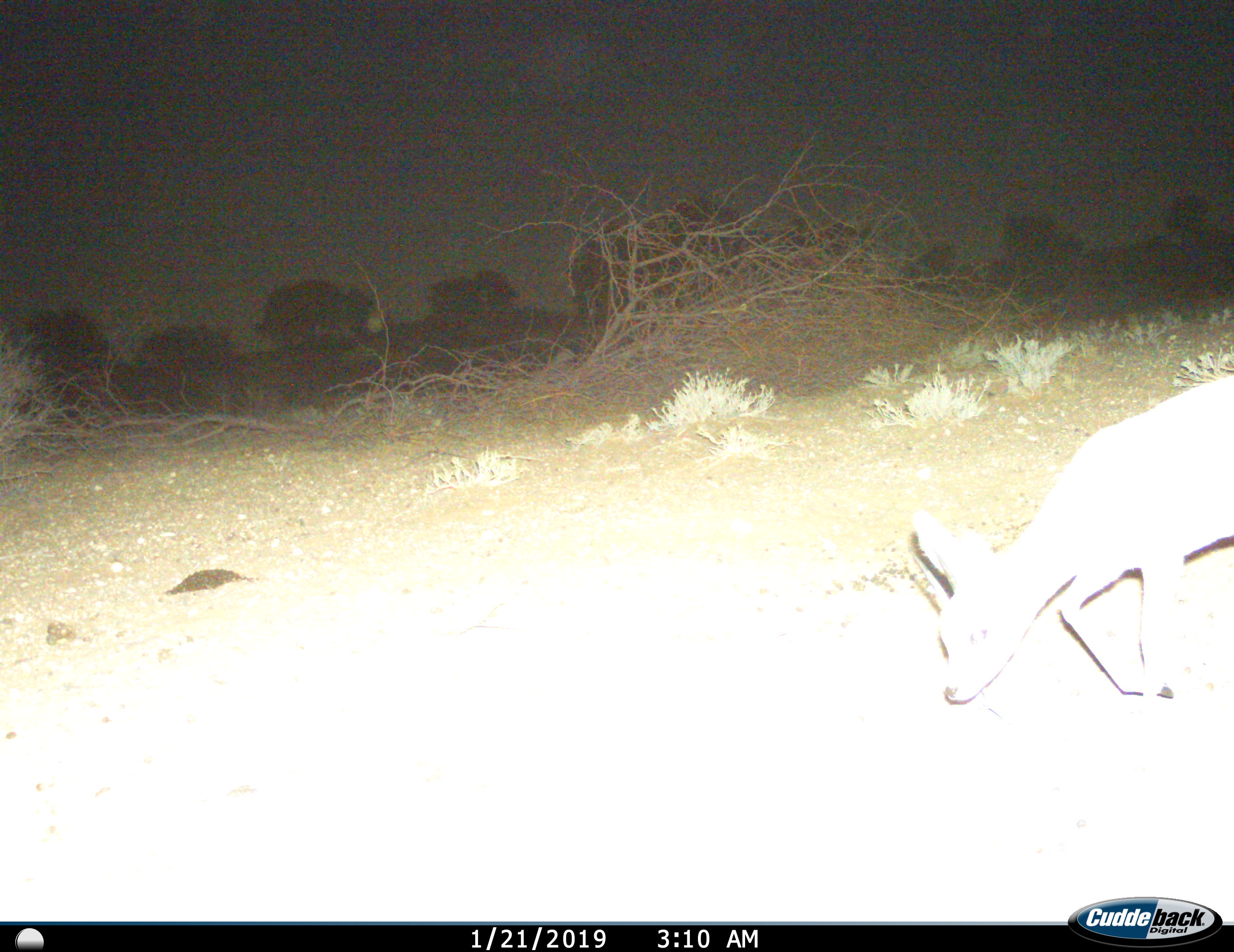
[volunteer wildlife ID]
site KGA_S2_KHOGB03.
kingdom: Animalia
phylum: Chordata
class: Mammalia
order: Artiodactyla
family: Bovidae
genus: Raphicerus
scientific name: Raphicerus campestris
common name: steenbok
Steenbok (Raphicerus campestris), count 1. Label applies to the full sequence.